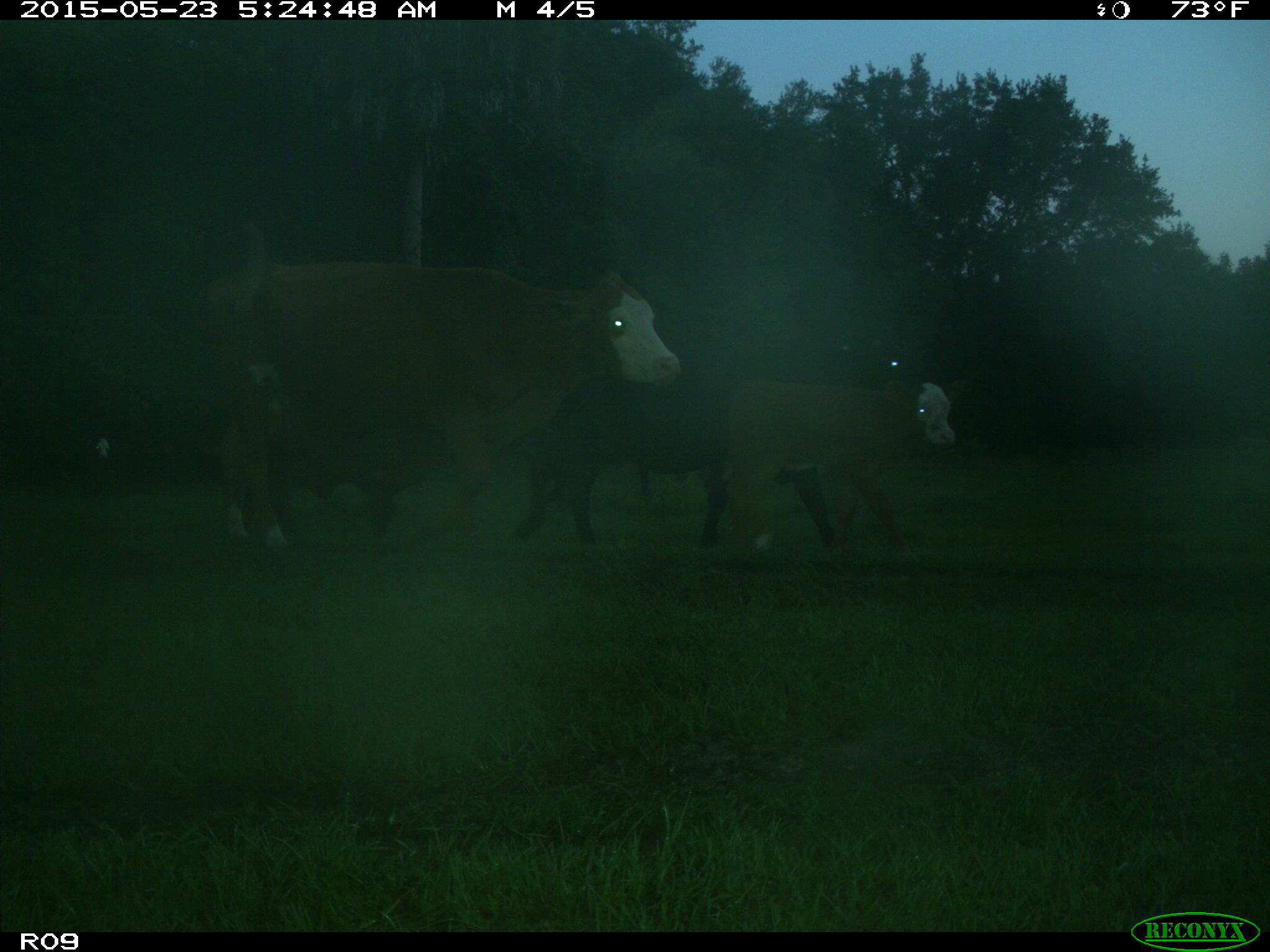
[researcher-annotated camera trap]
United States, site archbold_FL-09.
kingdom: Animalia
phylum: Chordata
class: Mammalia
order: Artiodactyla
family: Bovidae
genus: Bos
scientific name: Bos taurus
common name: domestic cow